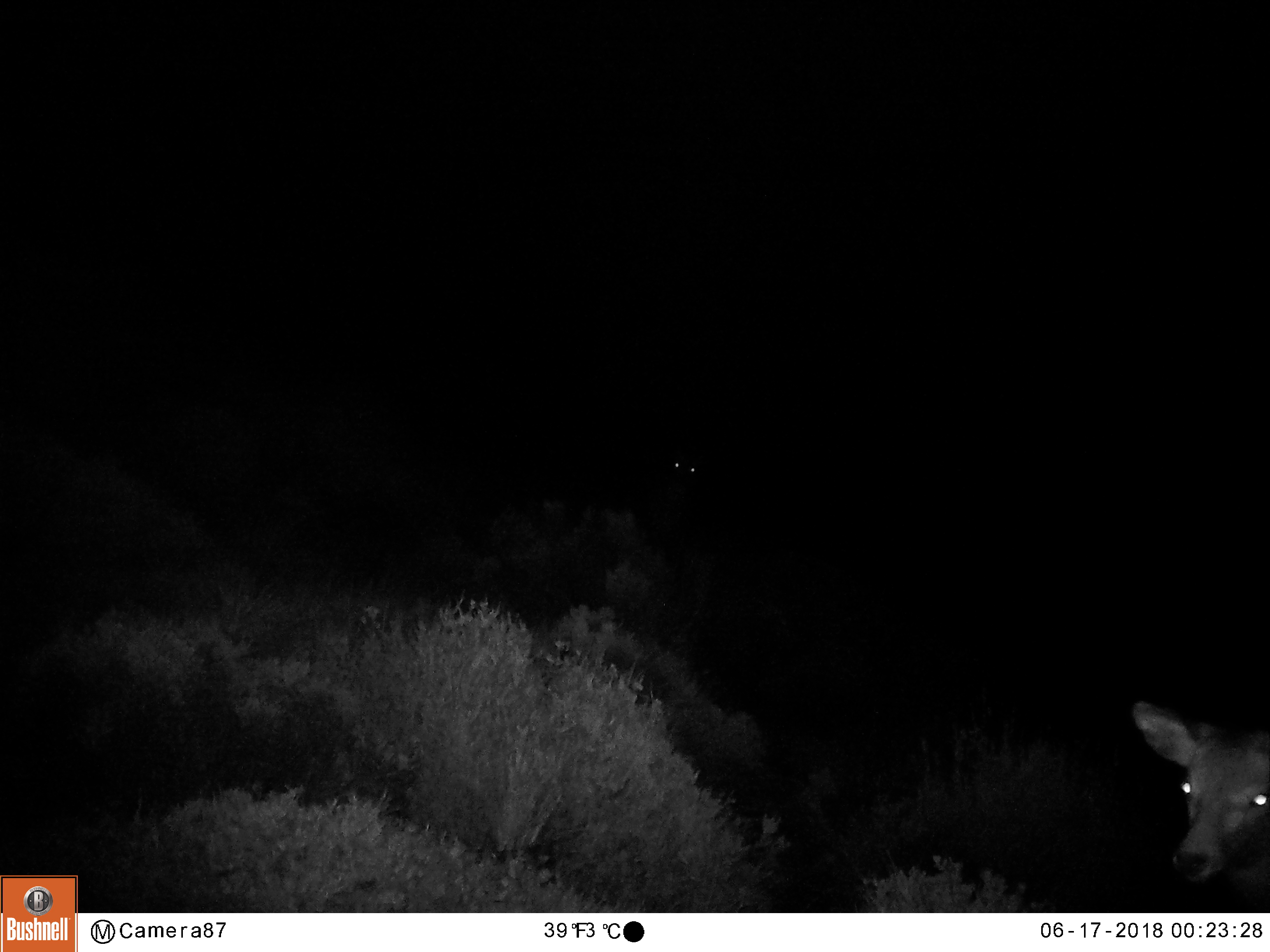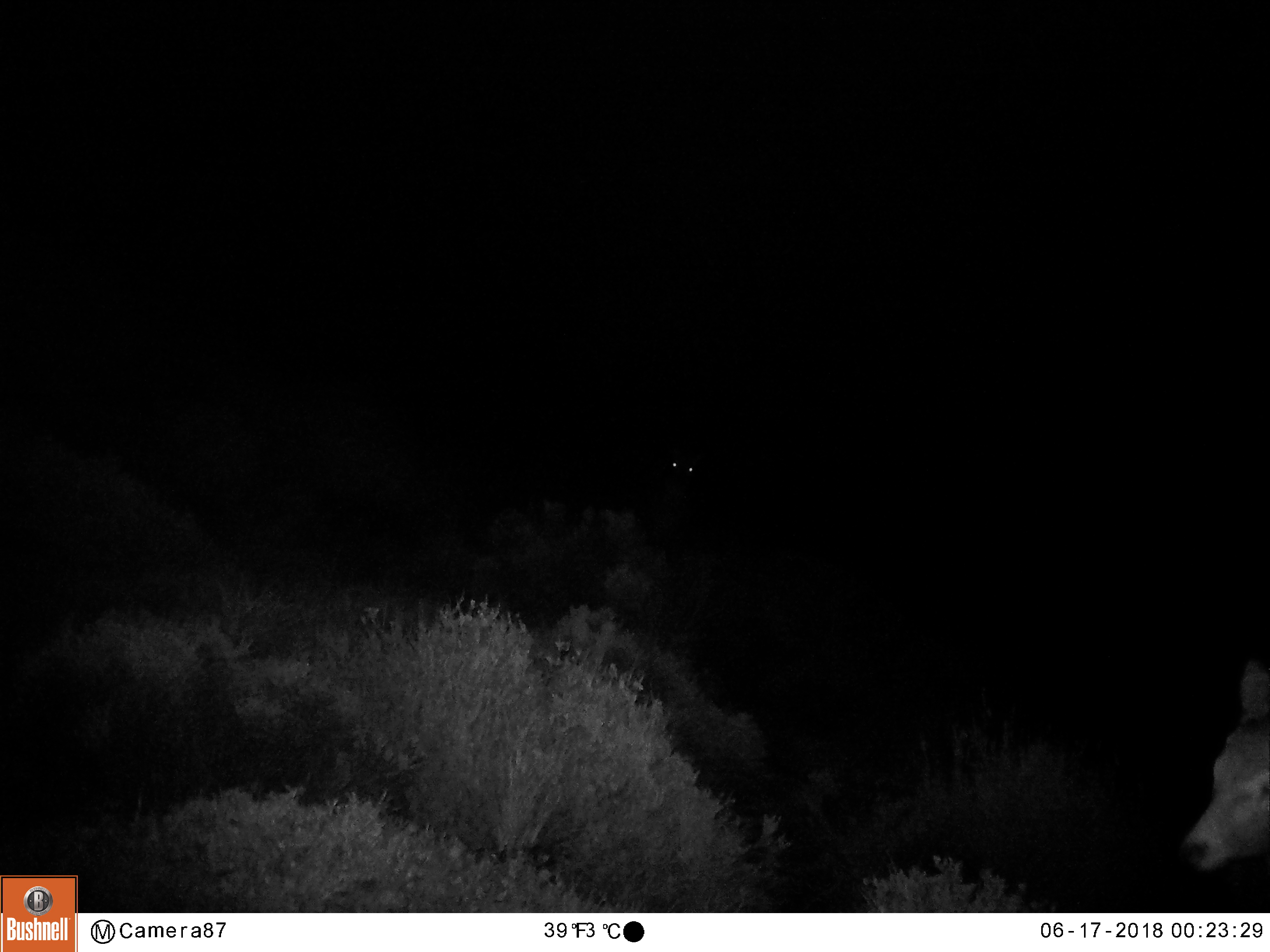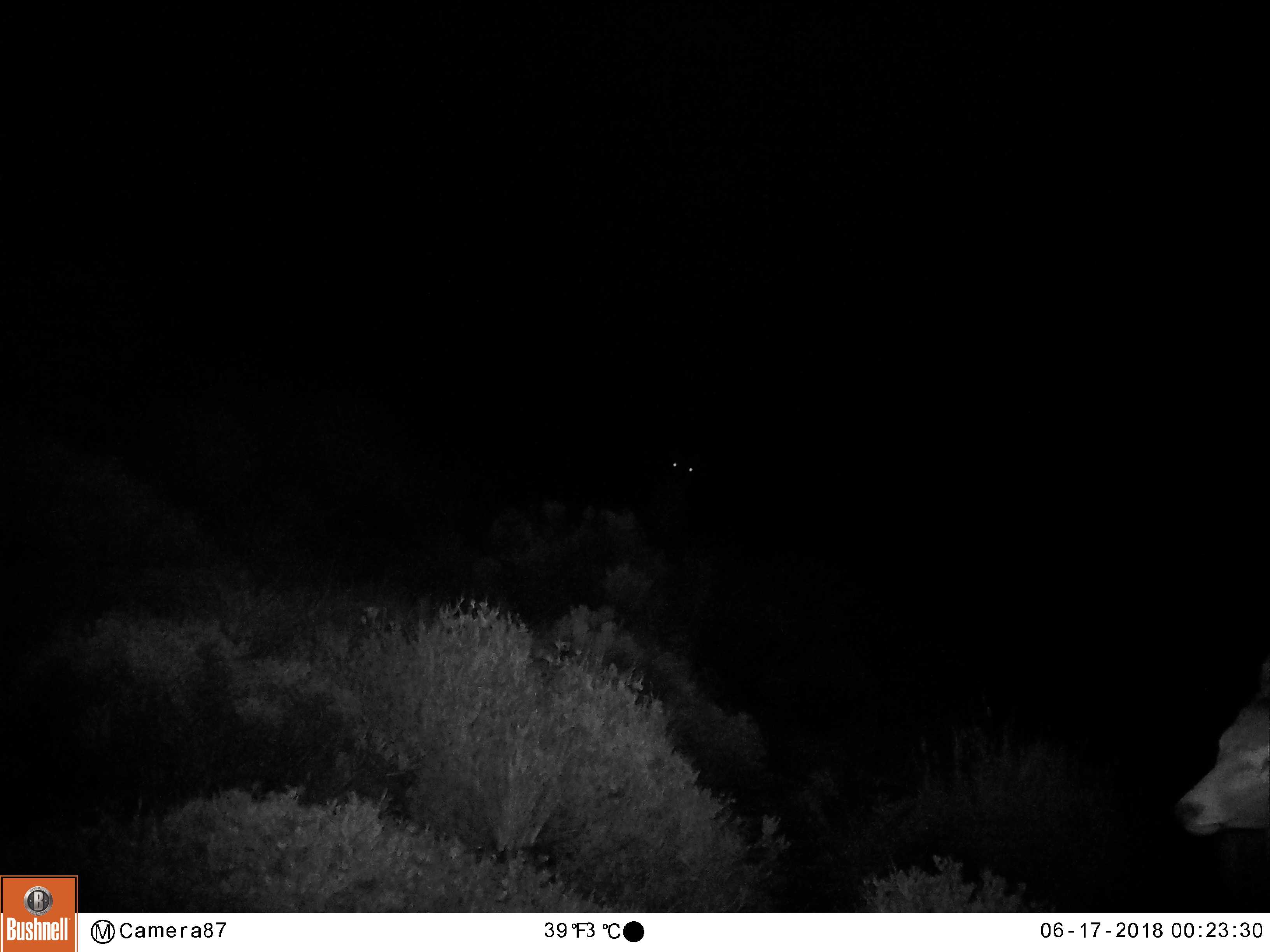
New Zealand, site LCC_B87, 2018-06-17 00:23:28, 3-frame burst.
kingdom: Animalia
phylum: Chordata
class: Mammalia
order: Artiodactyla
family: Cervidae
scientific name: Cervidae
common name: deer